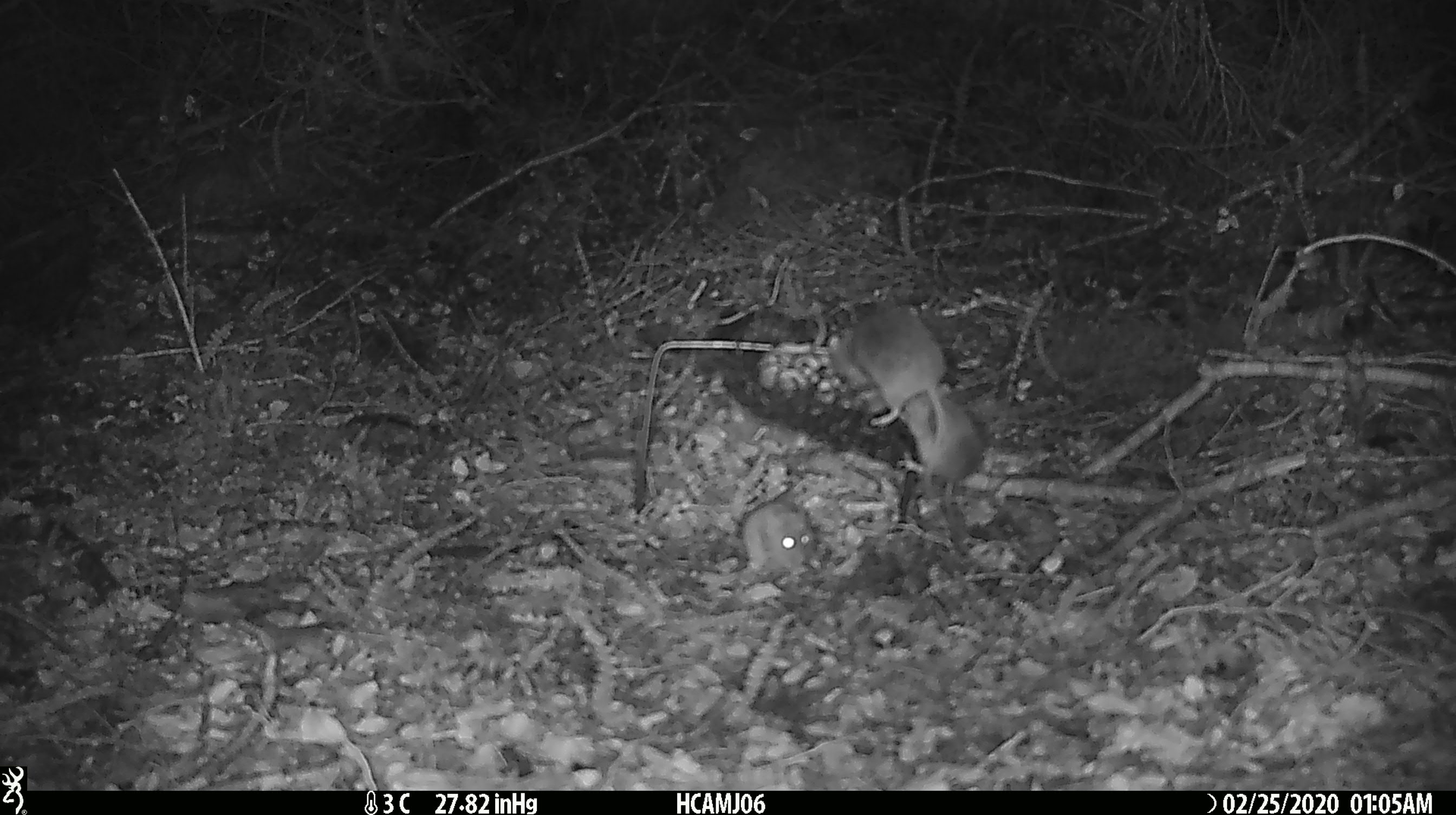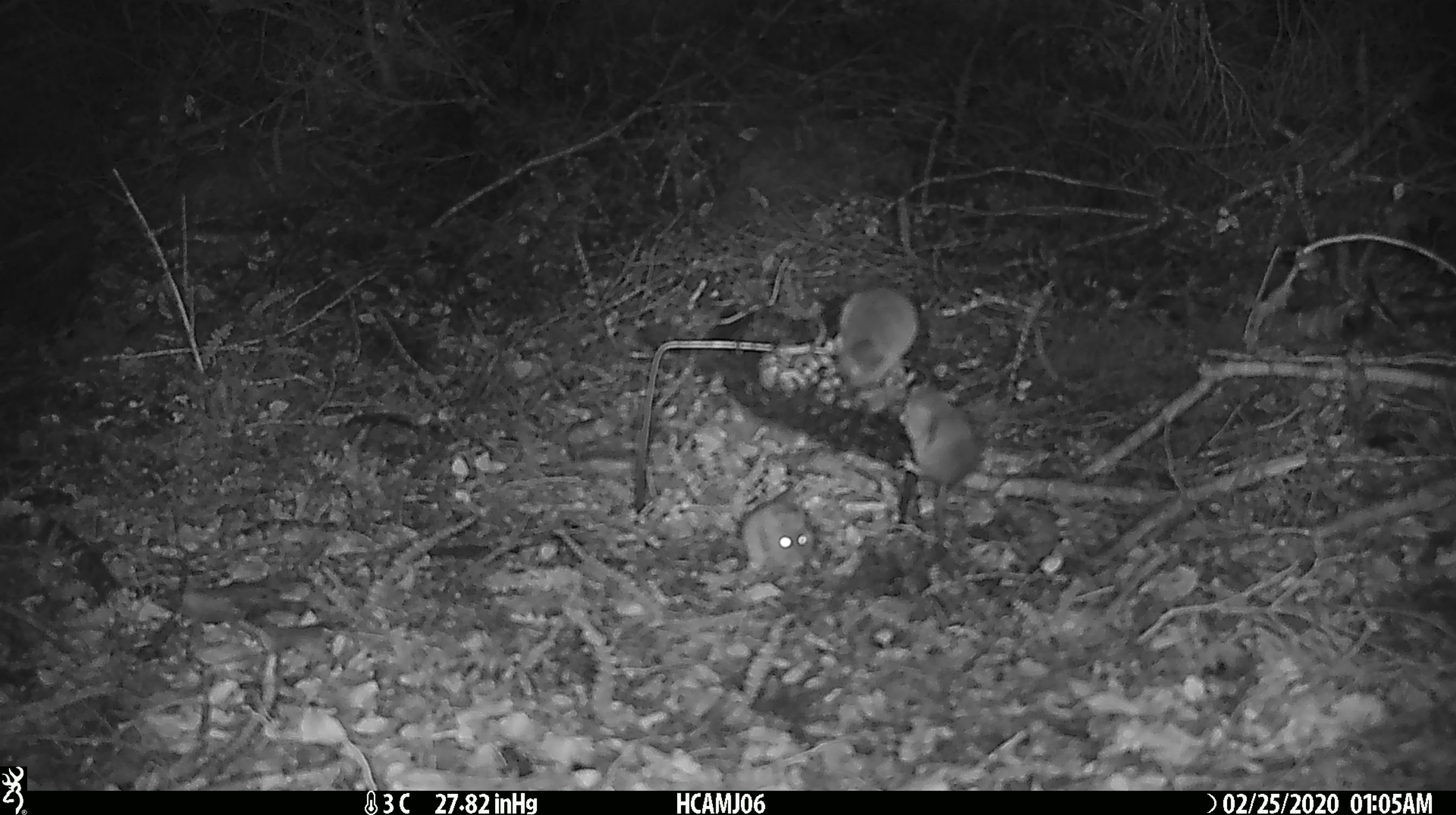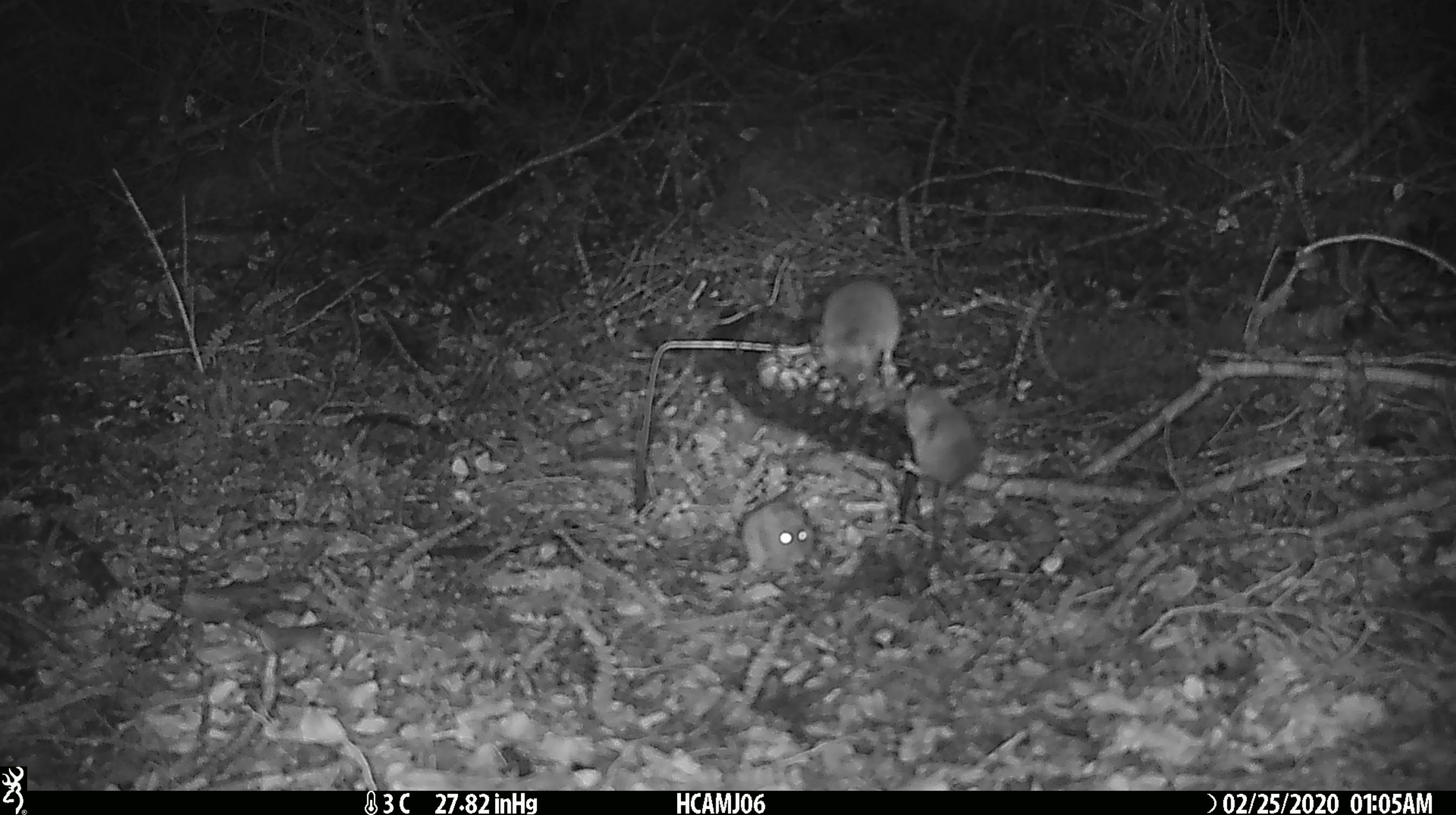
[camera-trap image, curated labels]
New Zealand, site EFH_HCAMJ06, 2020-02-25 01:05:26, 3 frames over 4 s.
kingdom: Animalia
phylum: Chordata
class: Mammalia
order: Rodentia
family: Muridae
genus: Mus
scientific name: Mus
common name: mouse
Mouse (Mus).